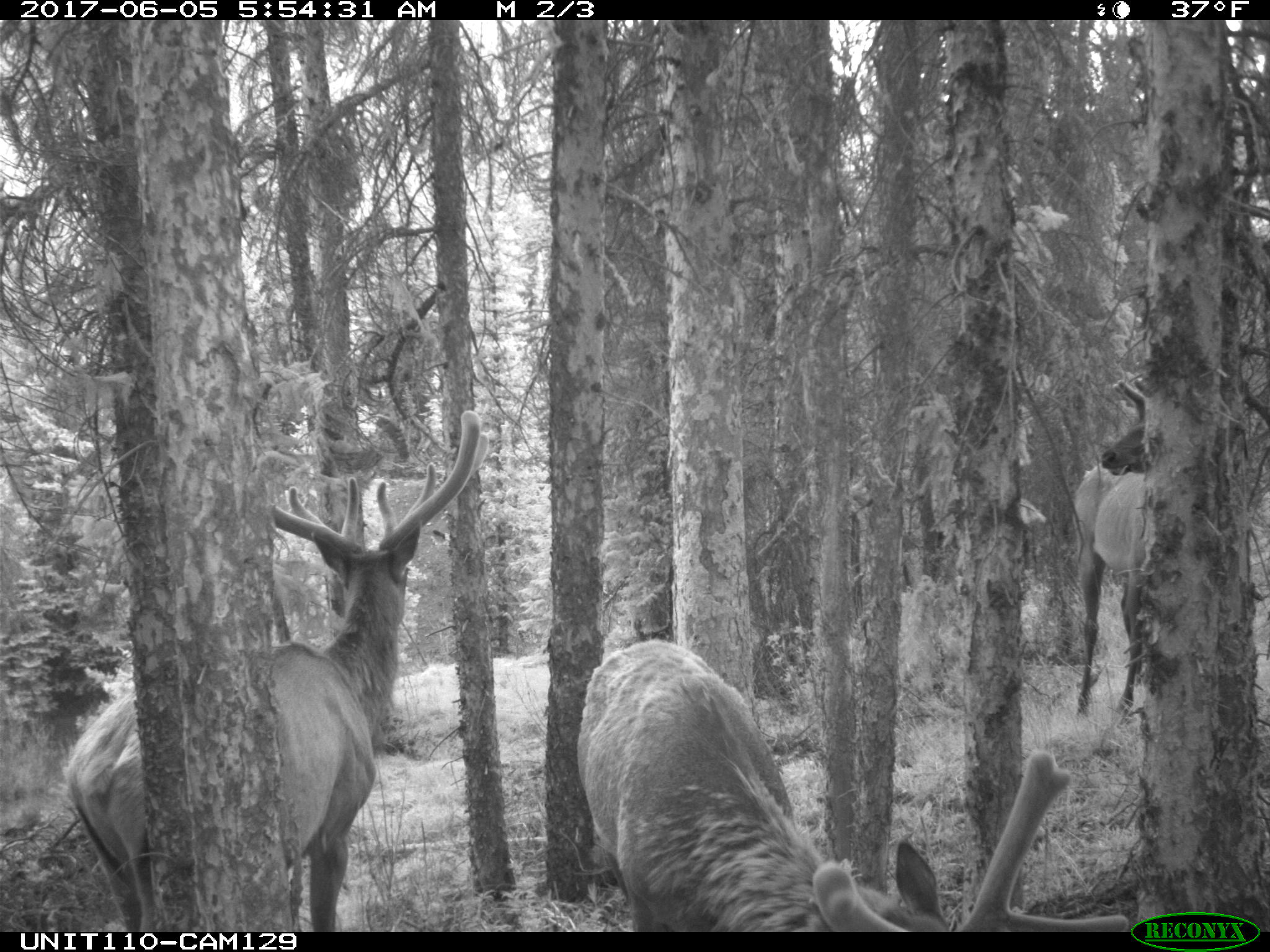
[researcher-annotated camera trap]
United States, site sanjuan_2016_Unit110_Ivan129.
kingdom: Animalia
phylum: Chordata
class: Mammalia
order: Artiodactyla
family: Cervidae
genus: Cervus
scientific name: Cervus elaphus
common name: red deer